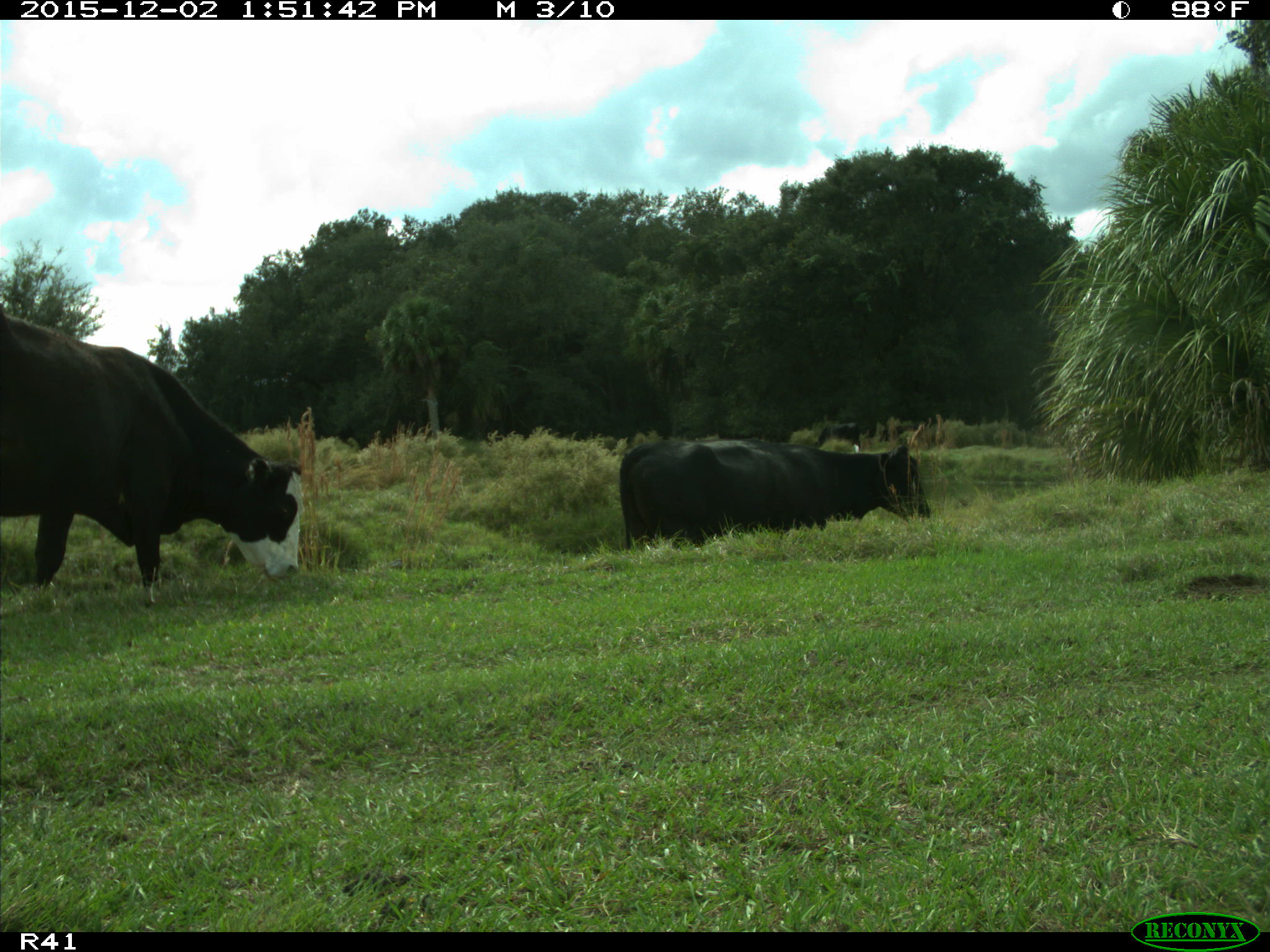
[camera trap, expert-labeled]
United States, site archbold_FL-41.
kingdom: Animalia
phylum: Chordata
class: Mammalia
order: Artiodactyla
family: Bovidae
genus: Bos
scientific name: Bos taurus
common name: domestic cow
Bos taurus (domestic cow).